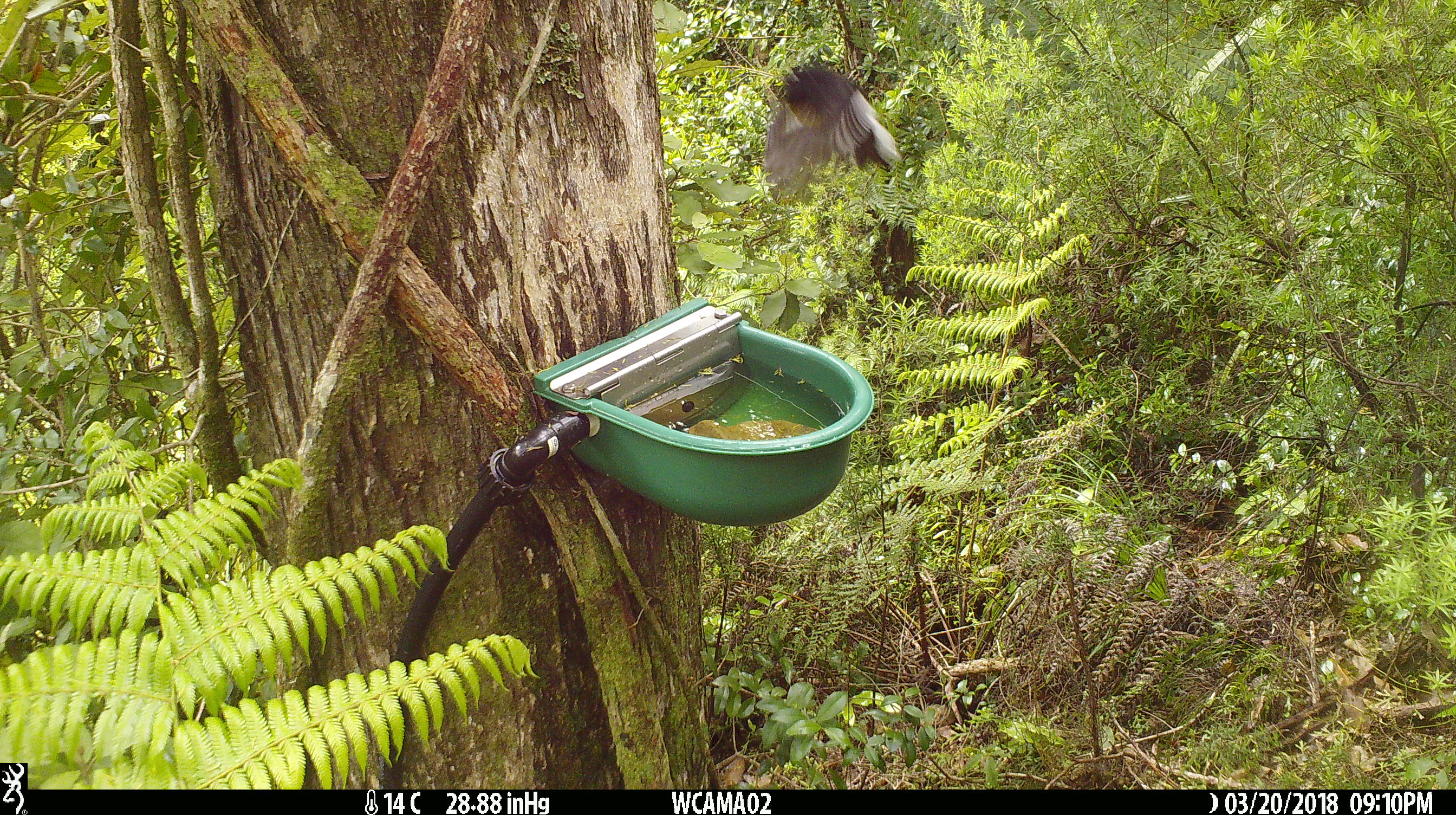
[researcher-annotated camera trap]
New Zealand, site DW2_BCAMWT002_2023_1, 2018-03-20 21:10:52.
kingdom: Animalia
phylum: Chordata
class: Aves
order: Passeriformes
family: Petroicidae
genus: Petroica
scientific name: Petroica macrocephala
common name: tomtit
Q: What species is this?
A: Tomtit (Petroica macrocephala).